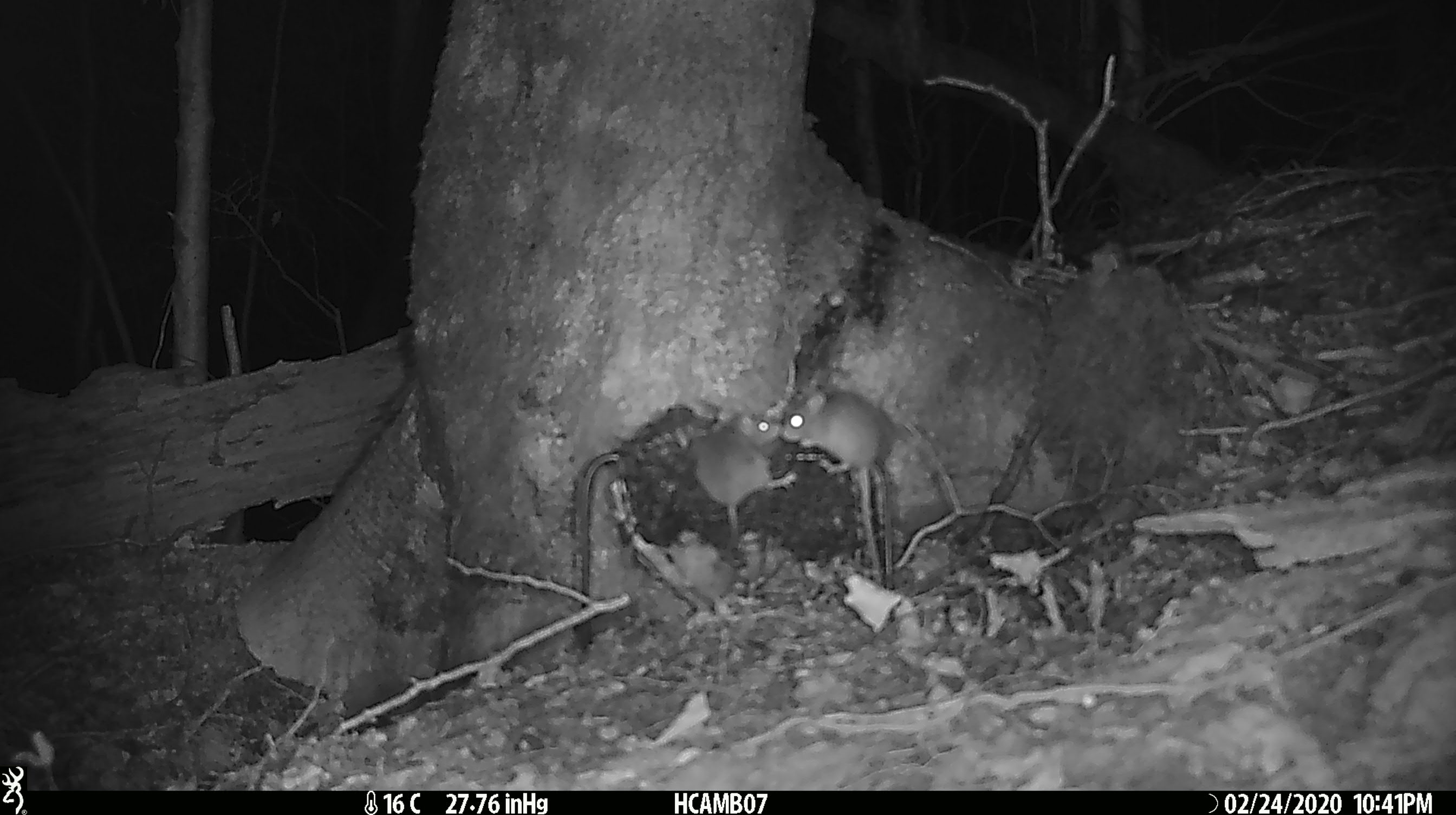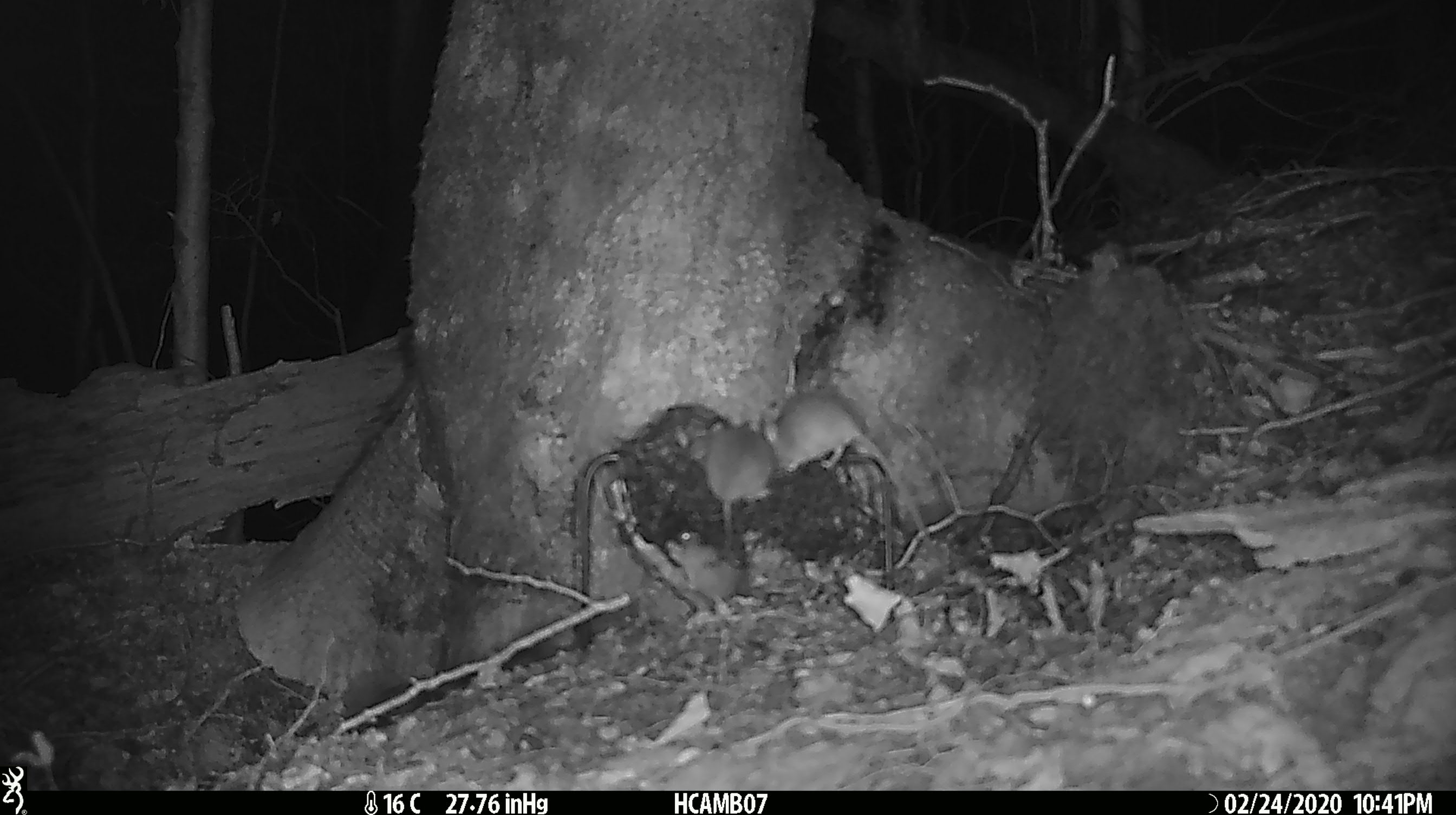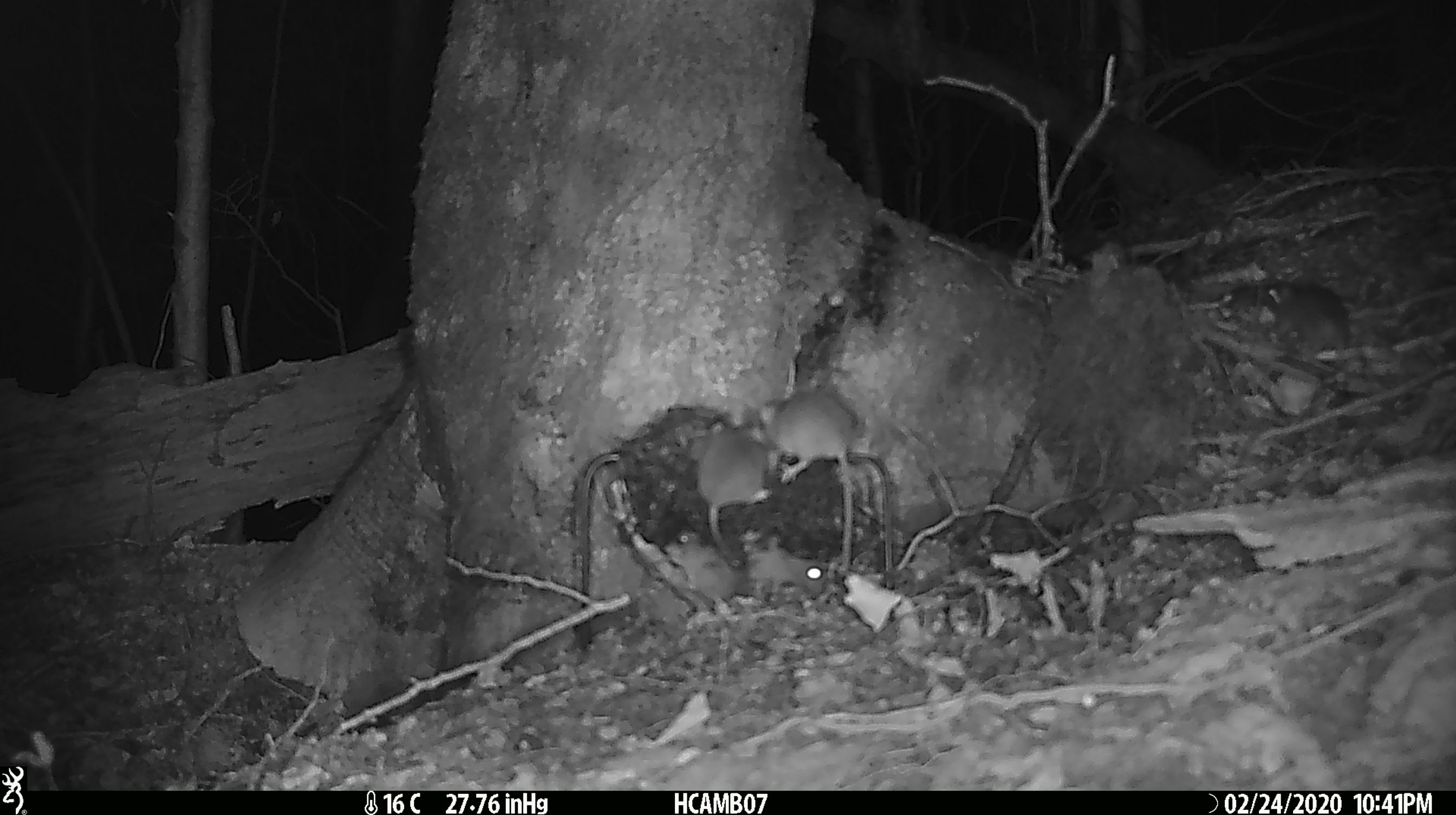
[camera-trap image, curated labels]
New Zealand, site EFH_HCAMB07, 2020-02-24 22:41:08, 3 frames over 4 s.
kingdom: Animalia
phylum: Chordata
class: Mammalia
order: Rodentia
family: Muridae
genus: Mus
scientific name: Mus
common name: mouse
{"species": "mouse (Mus)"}